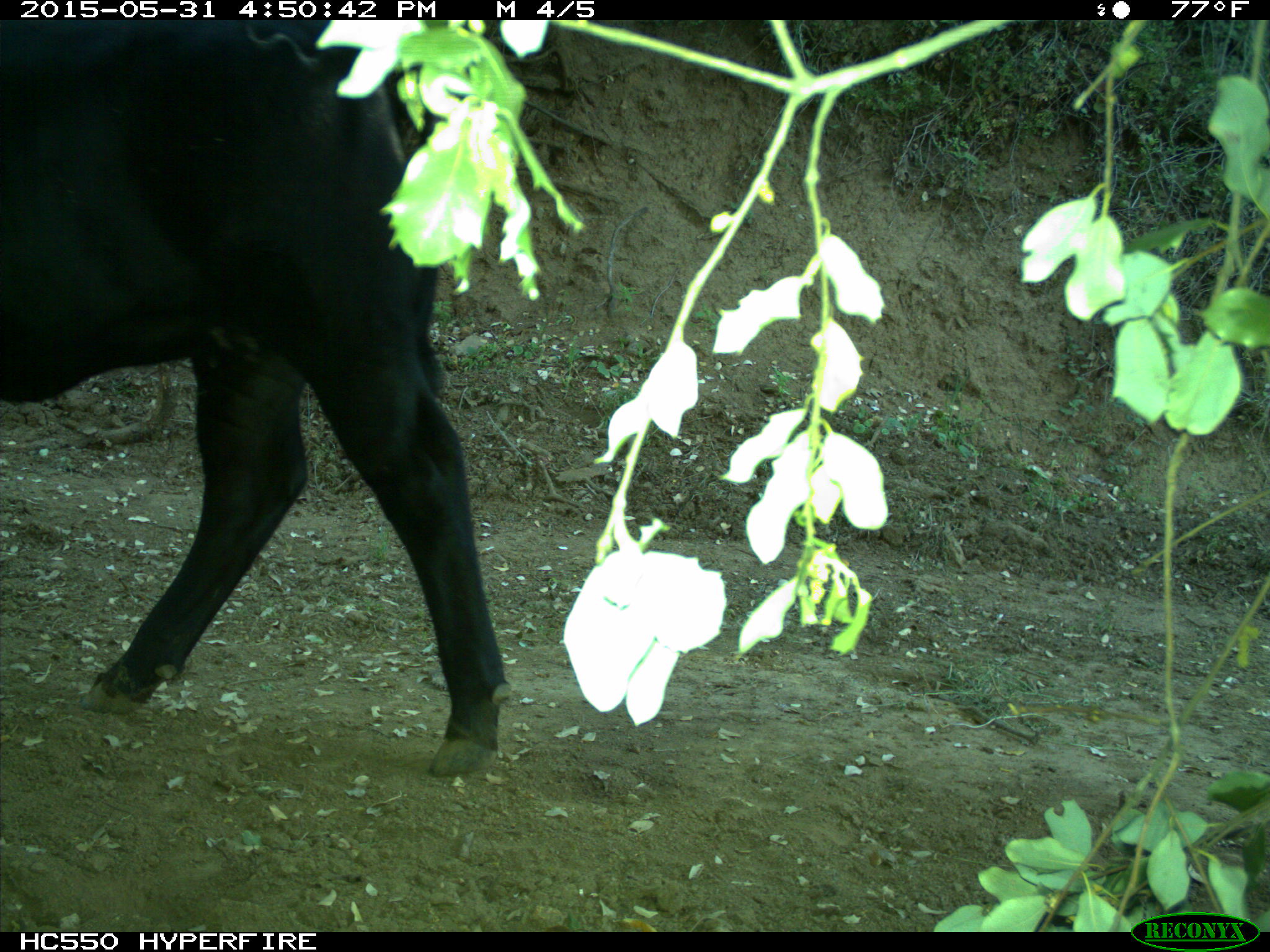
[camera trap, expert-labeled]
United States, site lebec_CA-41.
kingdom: Animalia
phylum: Chordata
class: Mammalia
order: Artiodactyla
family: Bovidae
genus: Bos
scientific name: Bos taurus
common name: domestic cow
Bos taurus (domestic cow).